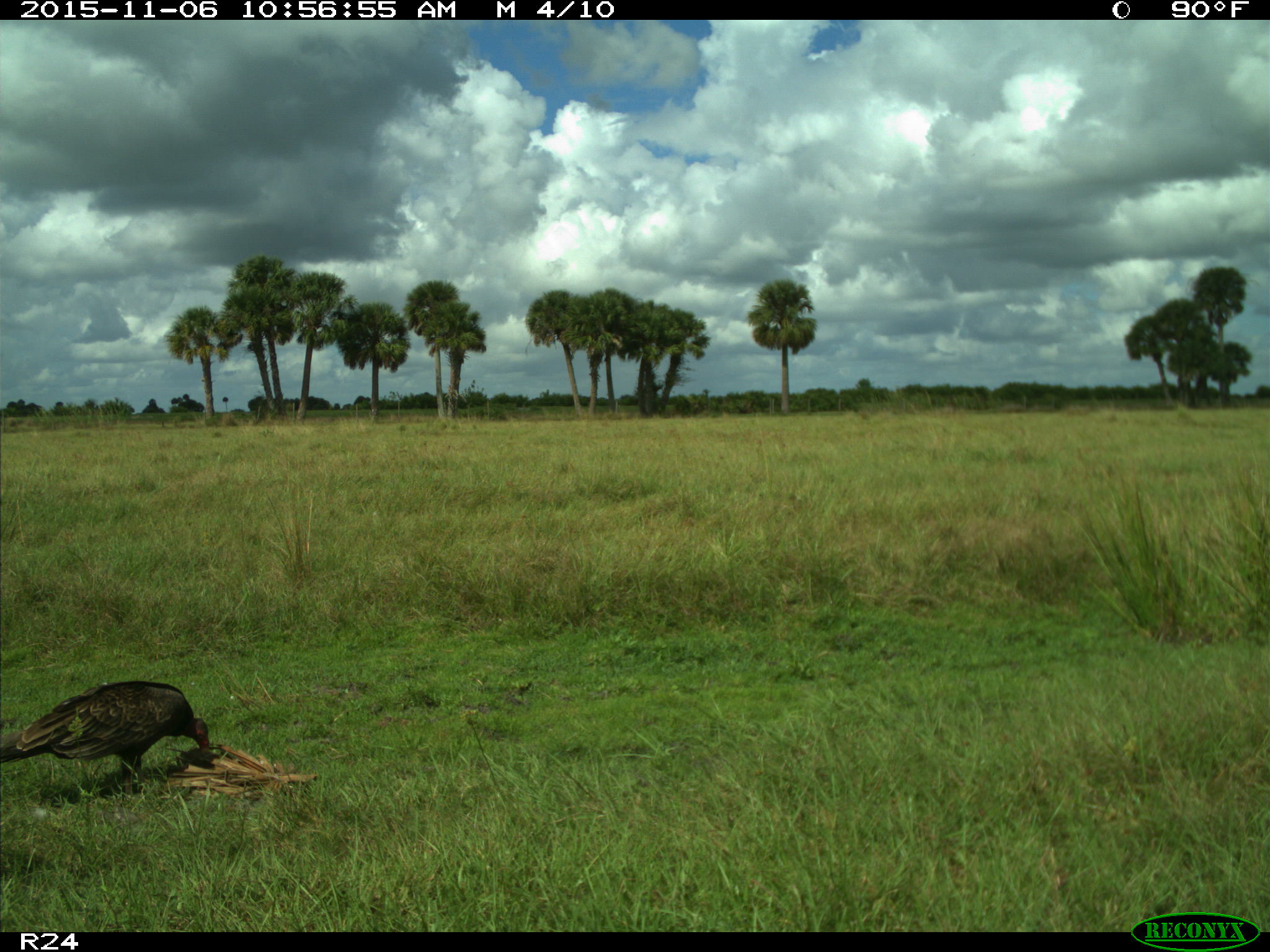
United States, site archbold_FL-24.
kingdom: Animalia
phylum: Chordata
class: Aves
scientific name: Aves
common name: birds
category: unidentified bird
Unidentified bird (birds) (Aves).